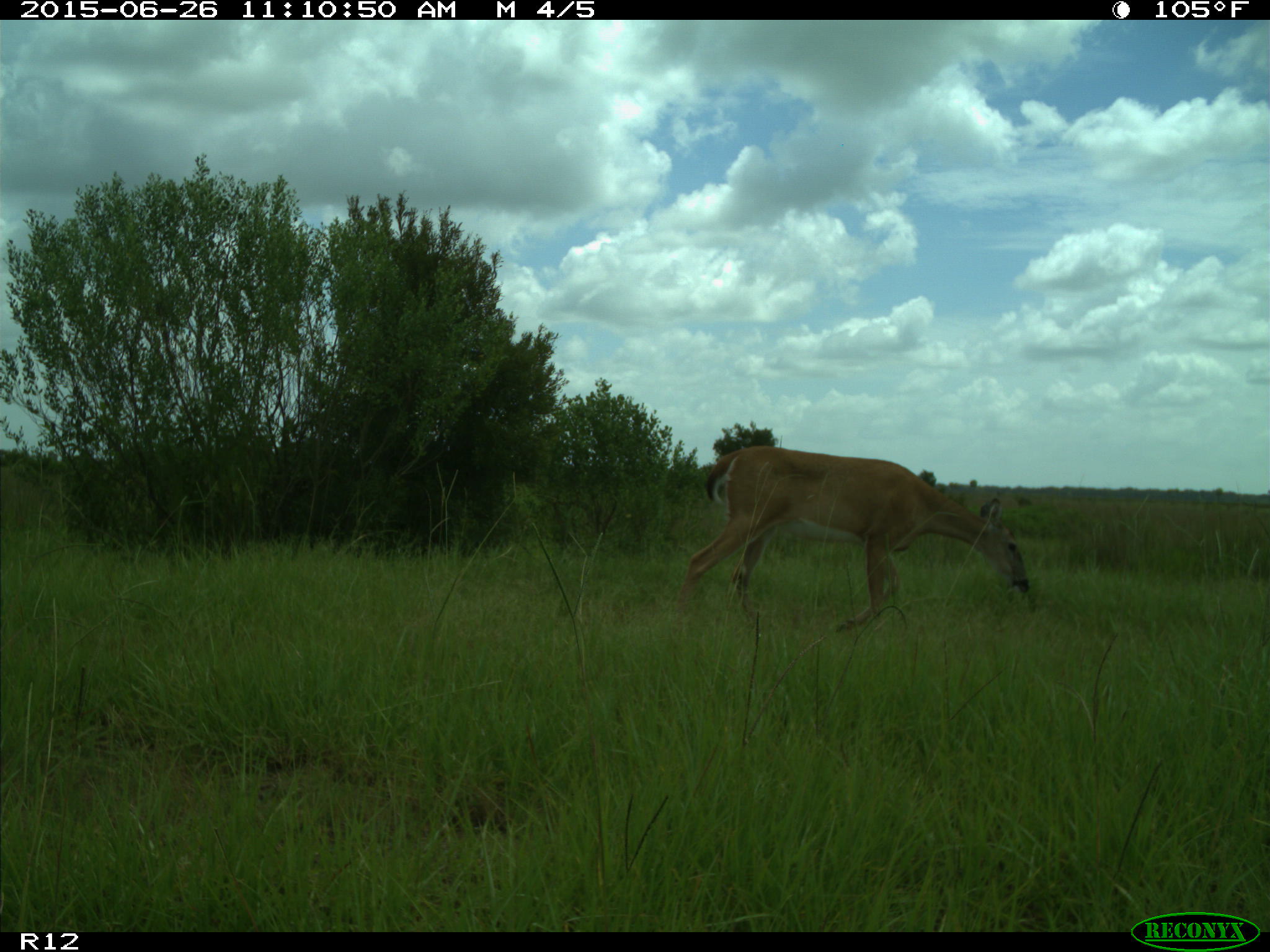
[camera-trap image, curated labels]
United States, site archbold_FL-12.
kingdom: Animalia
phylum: Chordata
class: Mammalia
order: Artiodactyla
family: Cervidae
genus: Odocoileus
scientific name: Odocoileus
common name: deer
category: unidentified deer